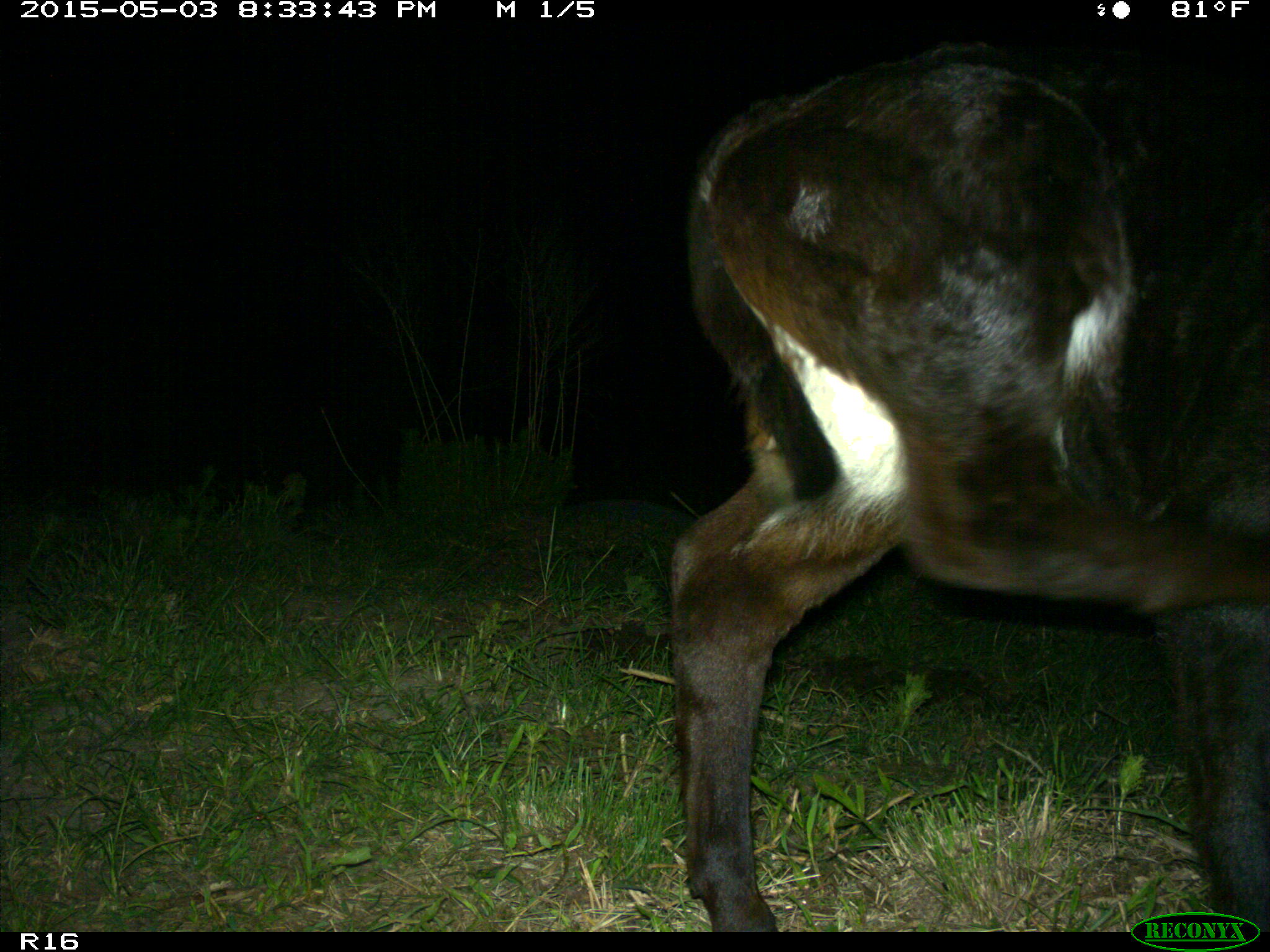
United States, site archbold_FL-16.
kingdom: Animalia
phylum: Chordata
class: Mammalia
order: Artiodactyla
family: Bovidae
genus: Bos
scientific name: Bos taurus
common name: domestic cow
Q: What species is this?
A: Bos taurus (domestic cow).